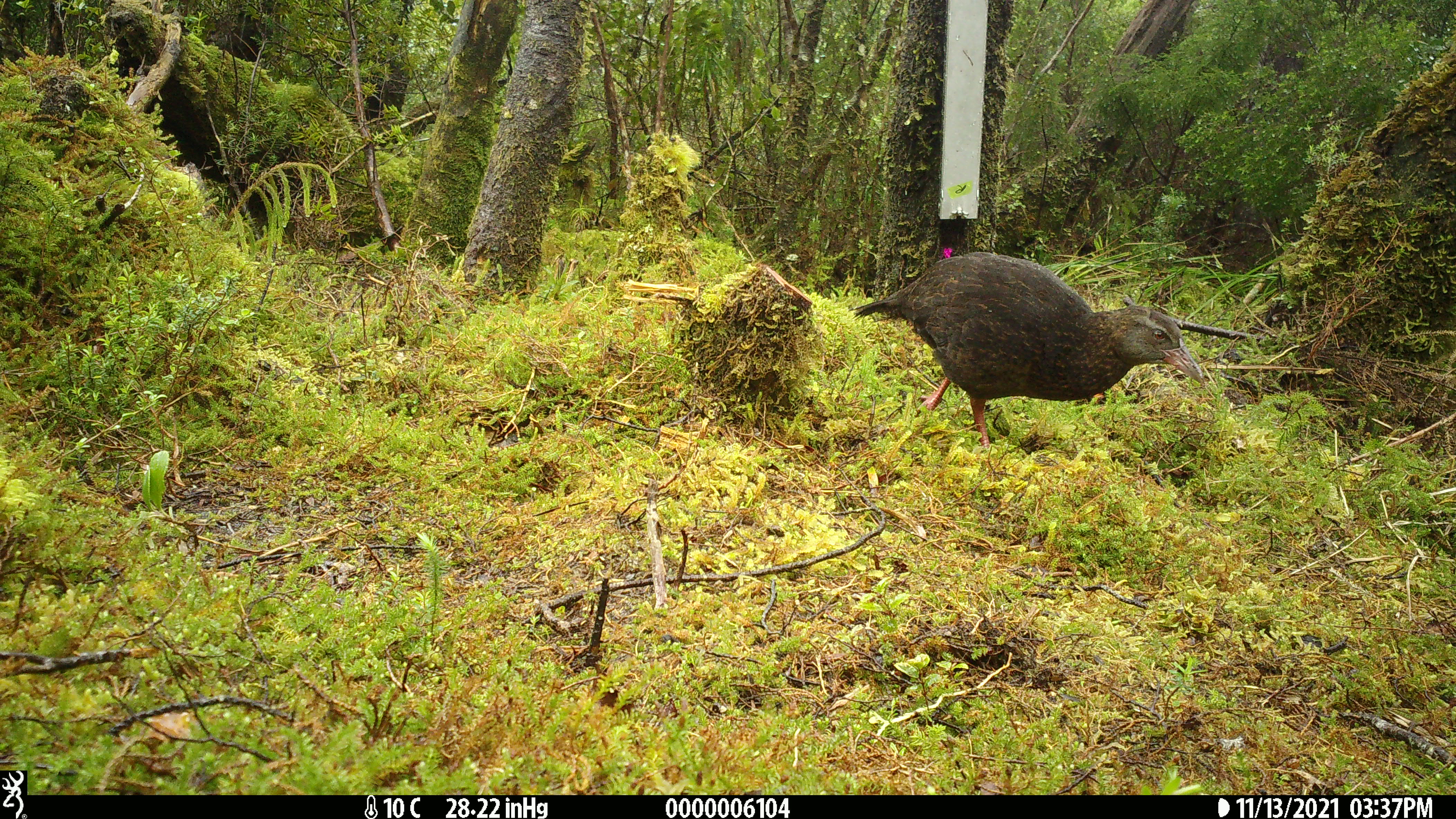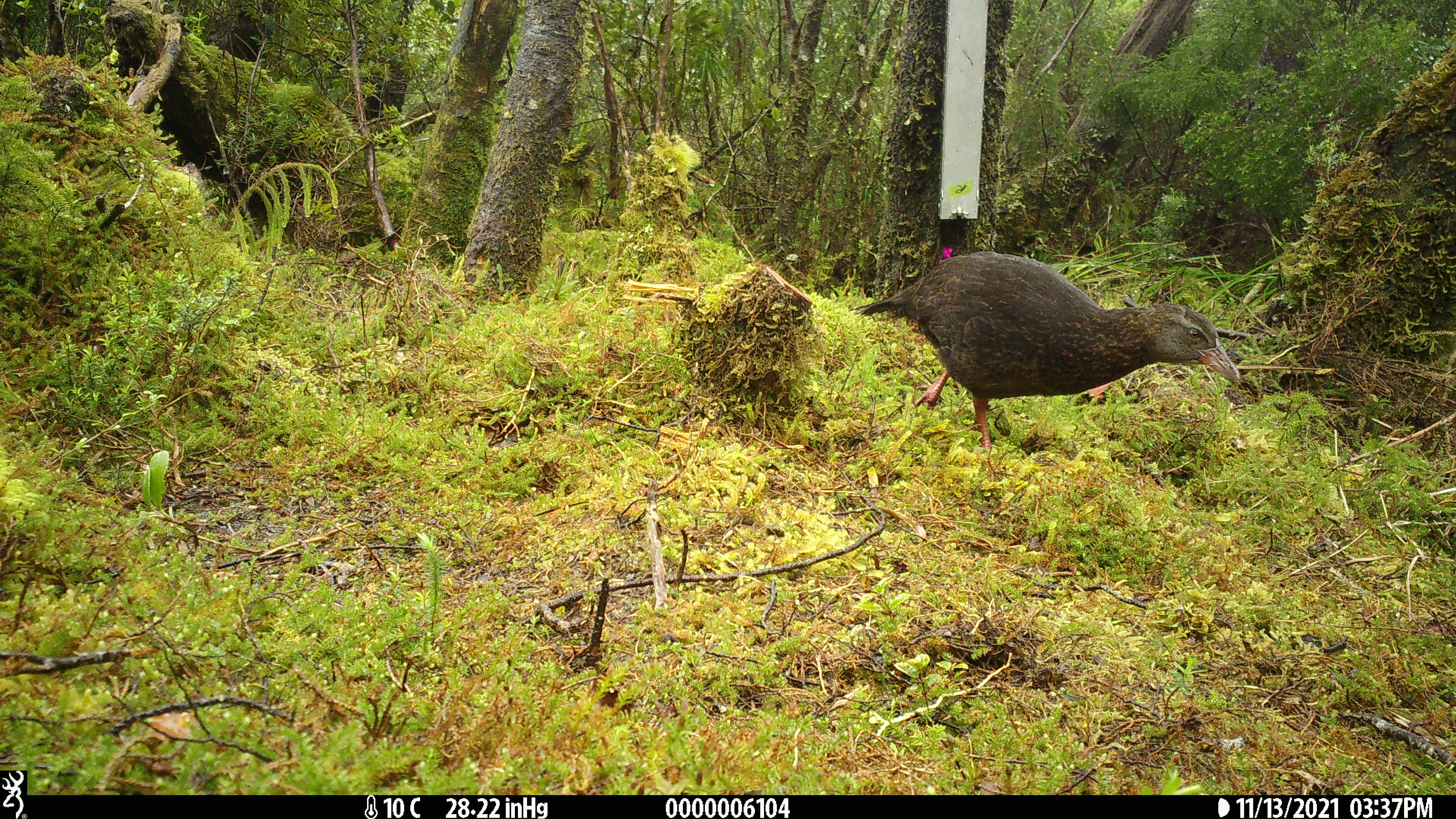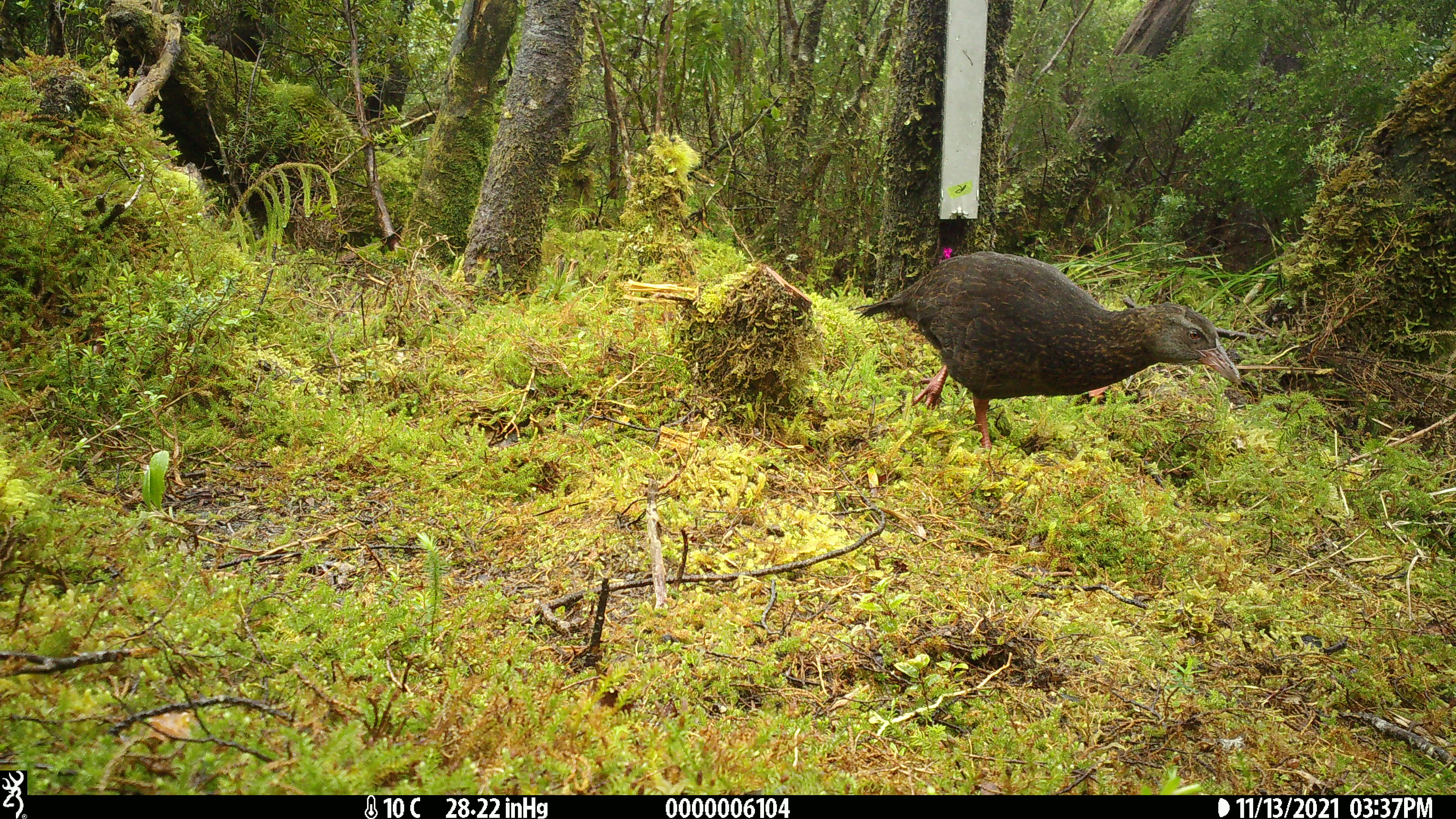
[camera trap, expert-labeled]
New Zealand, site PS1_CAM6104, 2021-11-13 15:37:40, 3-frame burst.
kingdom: Animalia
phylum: Chordata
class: Aves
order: Gruiformes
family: Rallidae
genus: Gallirallus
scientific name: Gallirallus australis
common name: weka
Weka (Gallirallus australis).